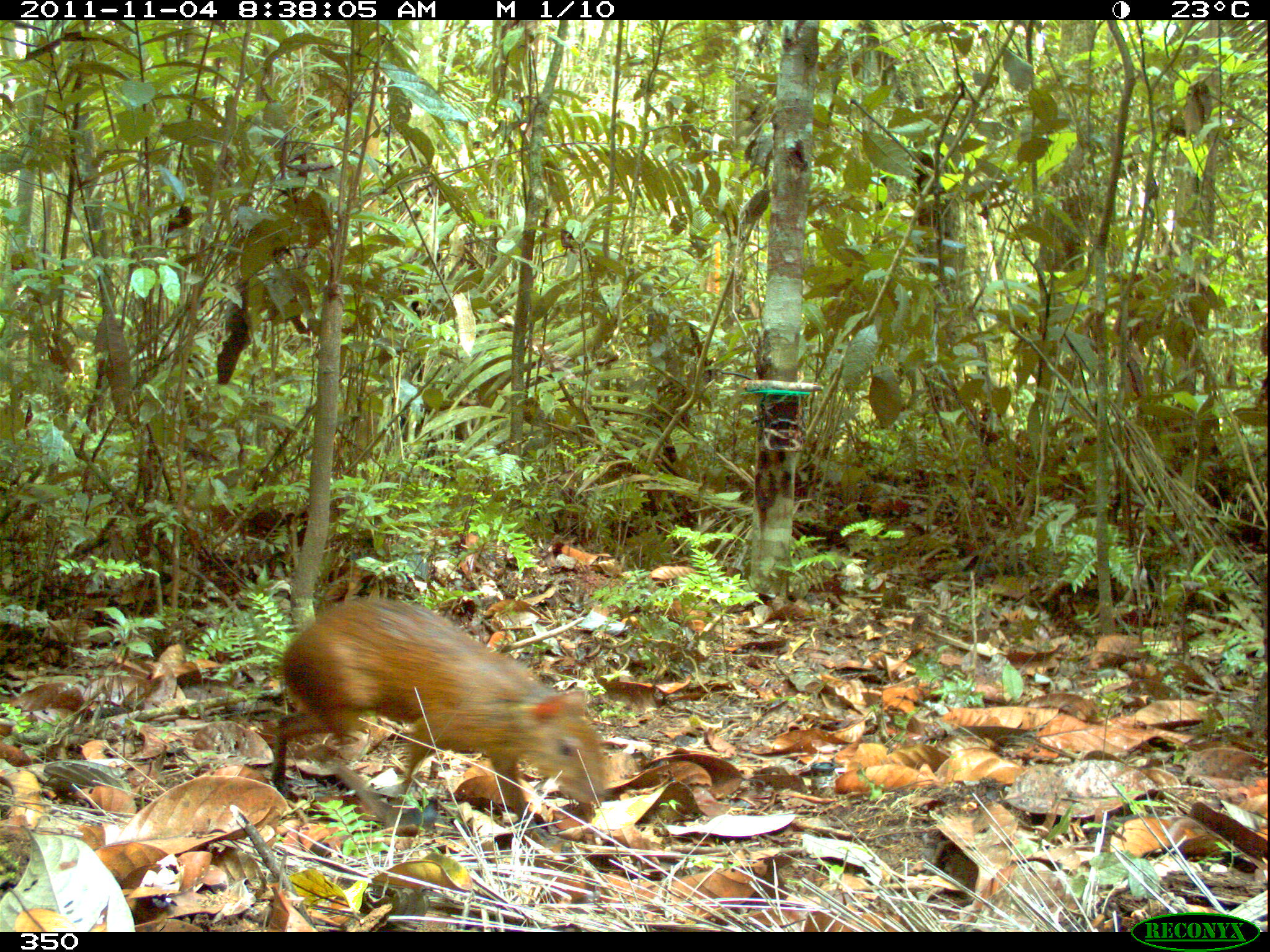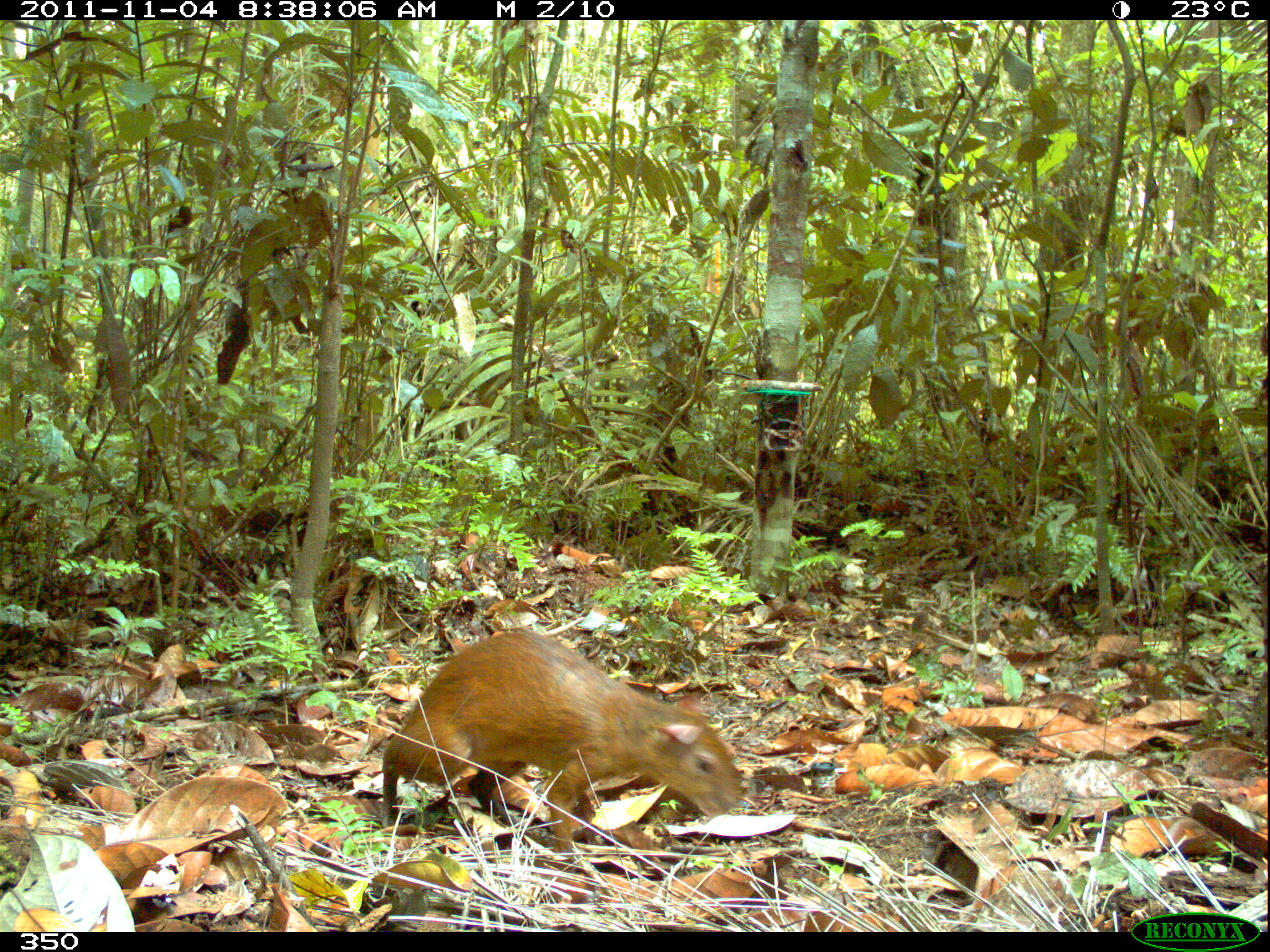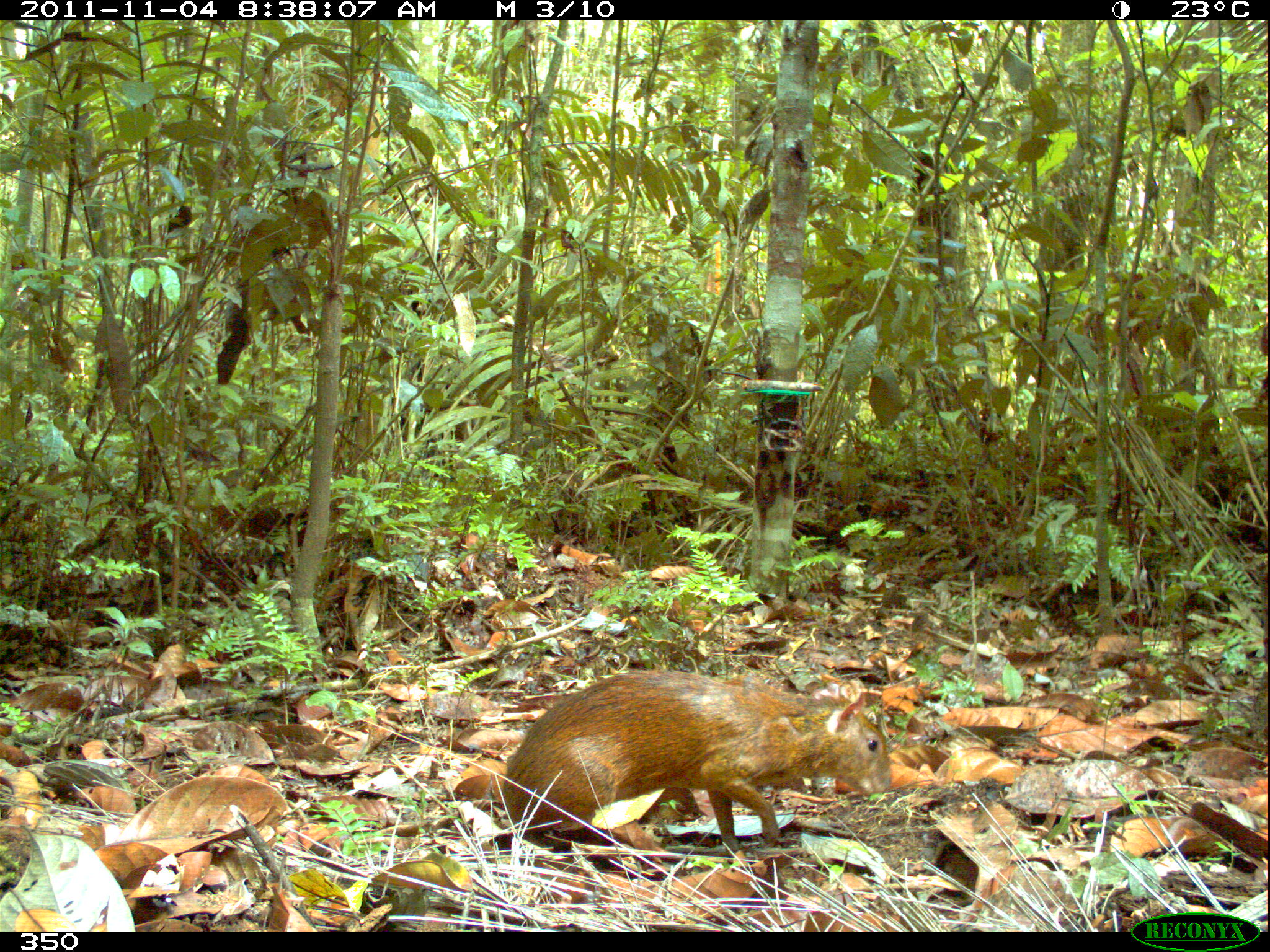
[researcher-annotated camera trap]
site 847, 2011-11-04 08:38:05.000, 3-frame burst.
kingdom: Animalia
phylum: Chordata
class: Mammalia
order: Rodentia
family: Dasyproctidae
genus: Dasyprocta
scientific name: Dasyprocta punctata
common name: central american agouti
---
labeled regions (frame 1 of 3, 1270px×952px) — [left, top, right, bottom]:
dasyprocta punctata: [267, 593, 606, 835]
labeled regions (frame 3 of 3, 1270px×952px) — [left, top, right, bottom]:
dasyprocta punctata: [500, 669, 892, 855]